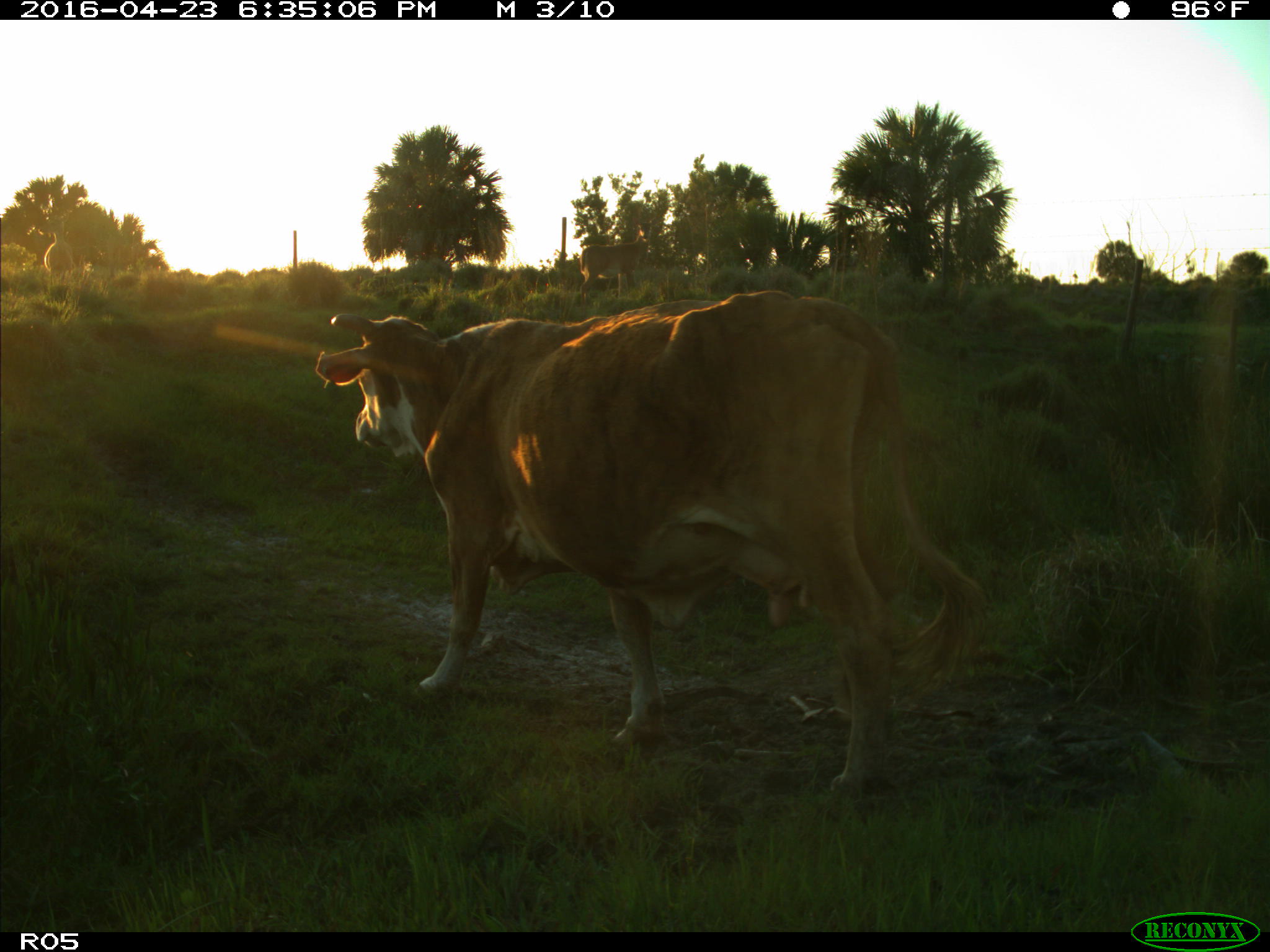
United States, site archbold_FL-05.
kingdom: Animalia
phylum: Chordata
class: Mammalia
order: Artiodactyla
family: Bovidae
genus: Bos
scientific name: Bos taurus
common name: domestic cow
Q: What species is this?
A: Bos taurus (domestic cow).